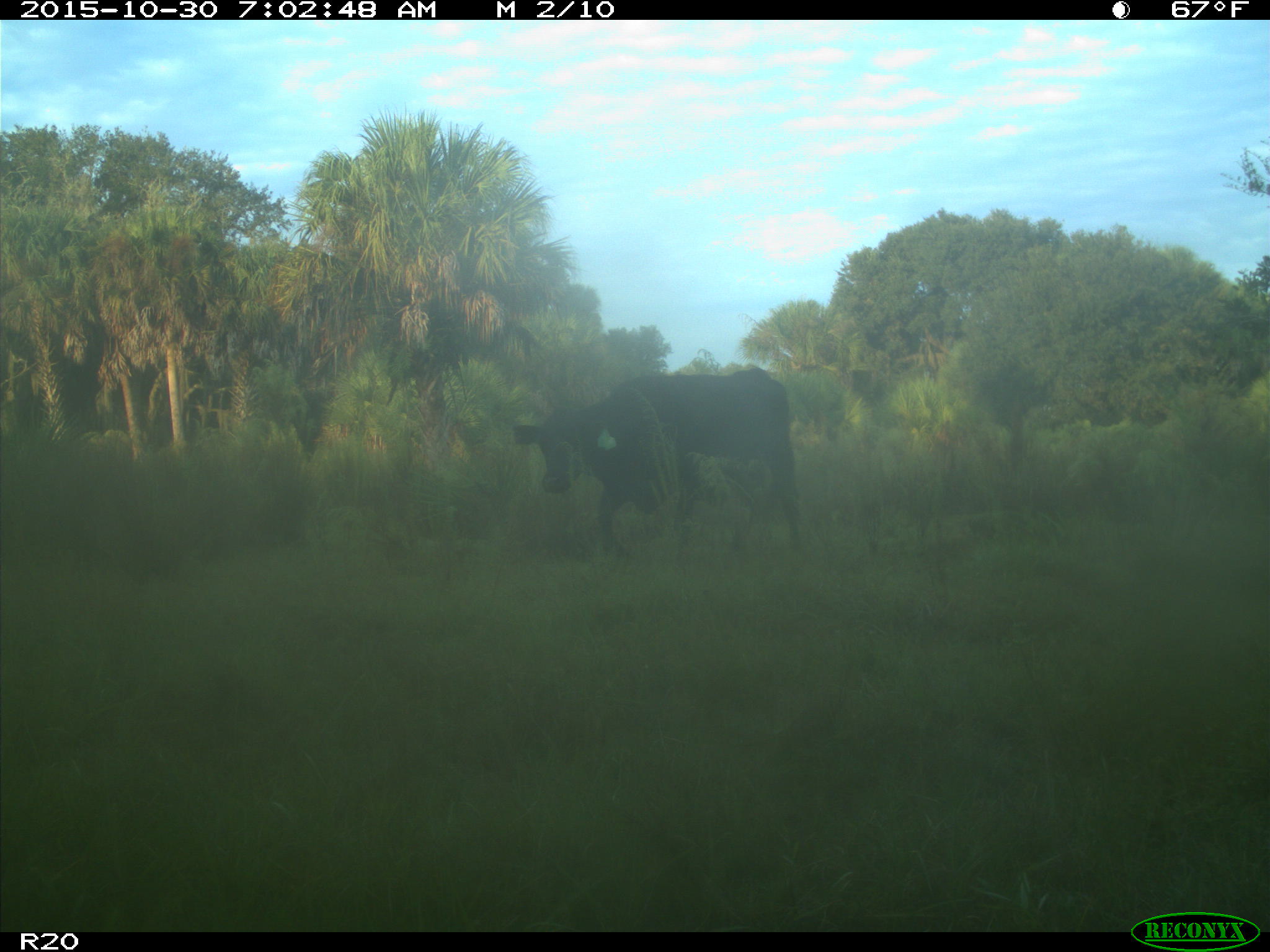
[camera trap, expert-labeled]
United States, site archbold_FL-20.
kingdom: Animalia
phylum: Chordata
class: Mammalia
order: Artiodactyla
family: Bovidae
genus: Bos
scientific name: Bos taurus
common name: domestic cow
Bos taurus (domestic cow).